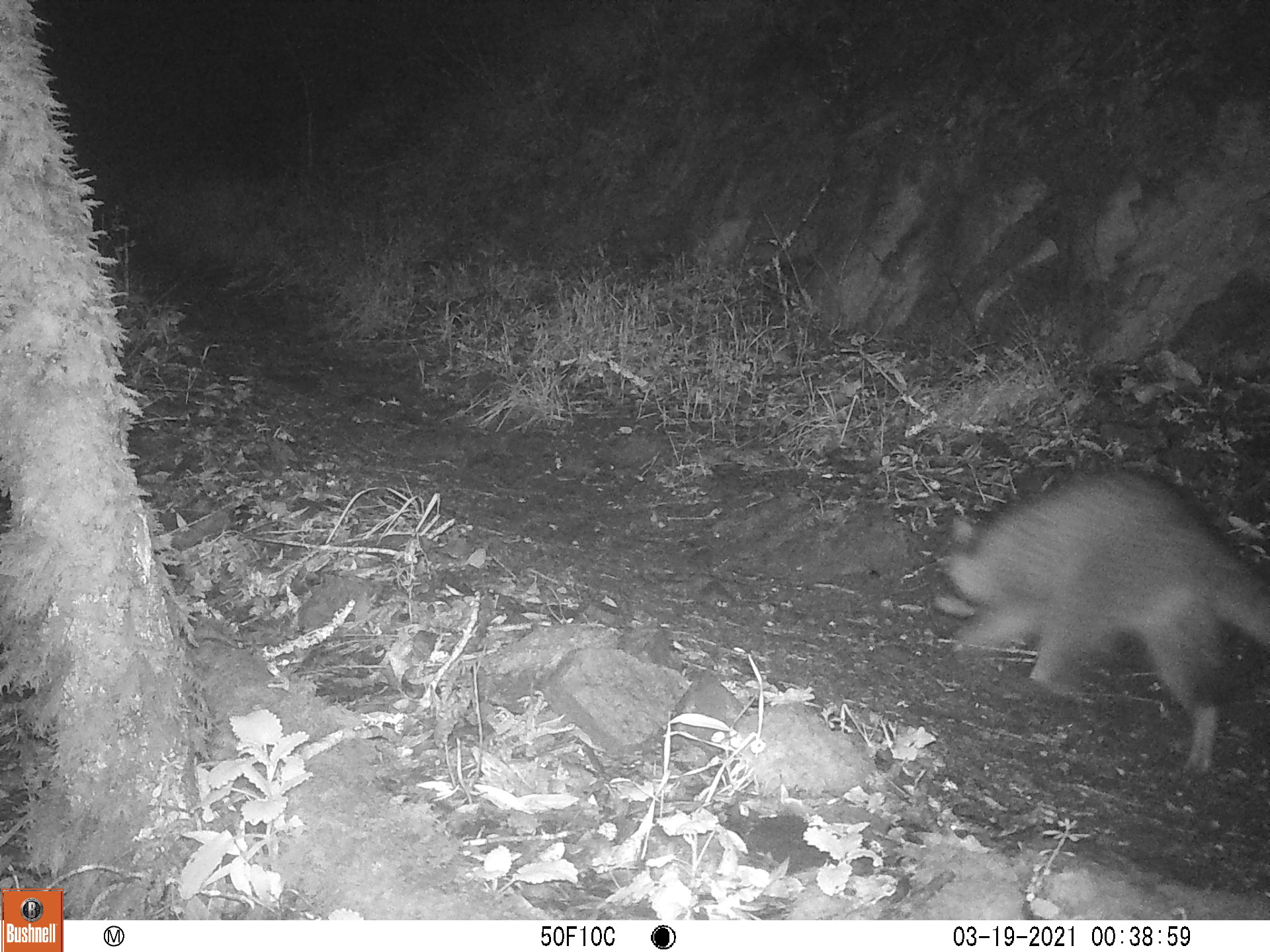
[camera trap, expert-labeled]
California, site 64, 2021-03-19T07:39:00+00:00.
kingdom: Animalia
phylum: Chordata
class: Mammalia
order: Carnivora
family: Procyonidae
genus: Procyon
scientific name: Procyon lotor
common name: raccoon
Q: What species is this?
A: Raccoon (Procyon lotor).